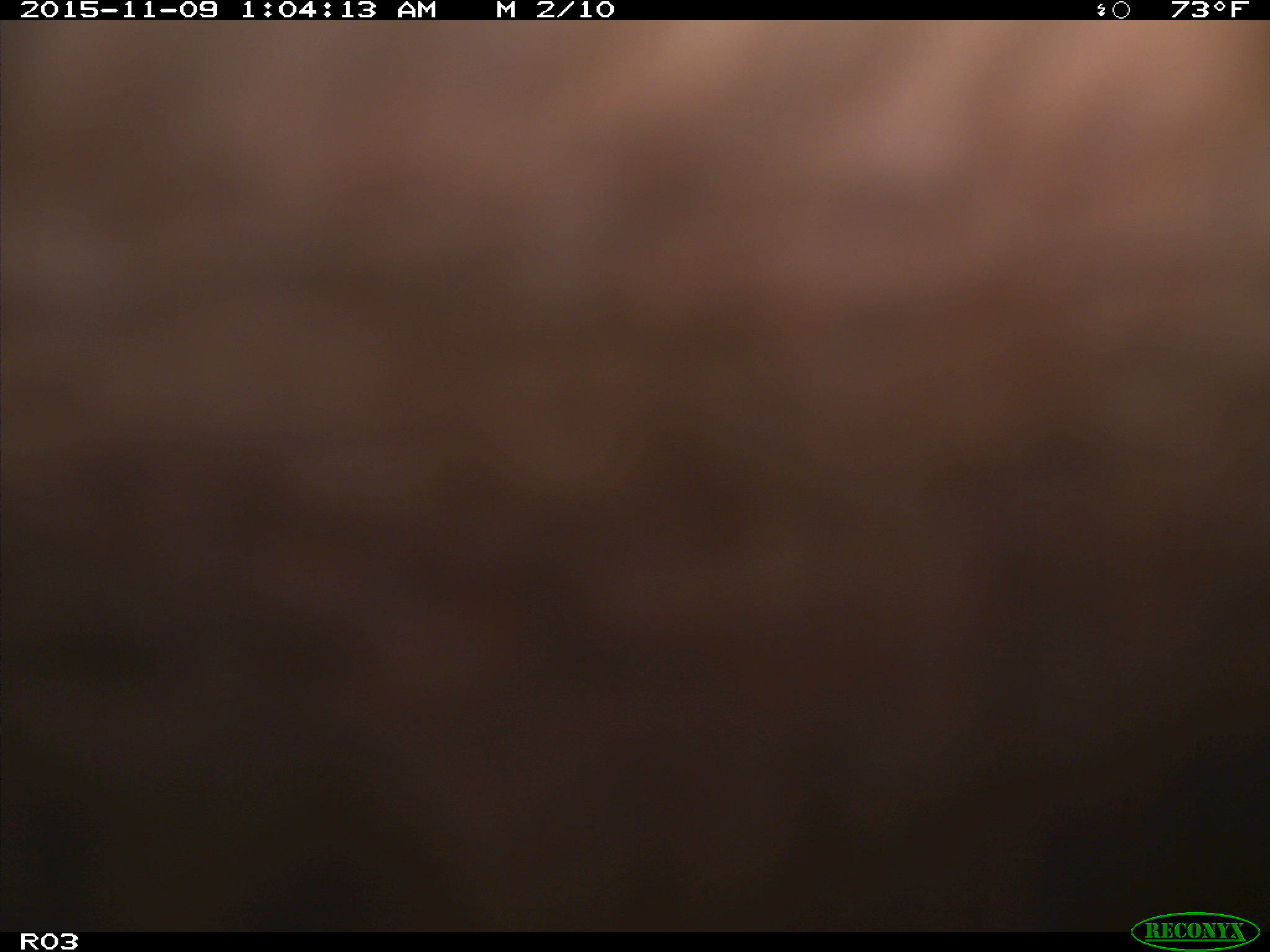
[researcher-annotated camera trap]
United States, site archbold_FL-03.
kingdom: Animalia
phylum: Chordata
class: Mammalia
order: Artiodactyla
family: Bovidae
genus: Bos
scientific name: Bos taurus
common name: domestic cow